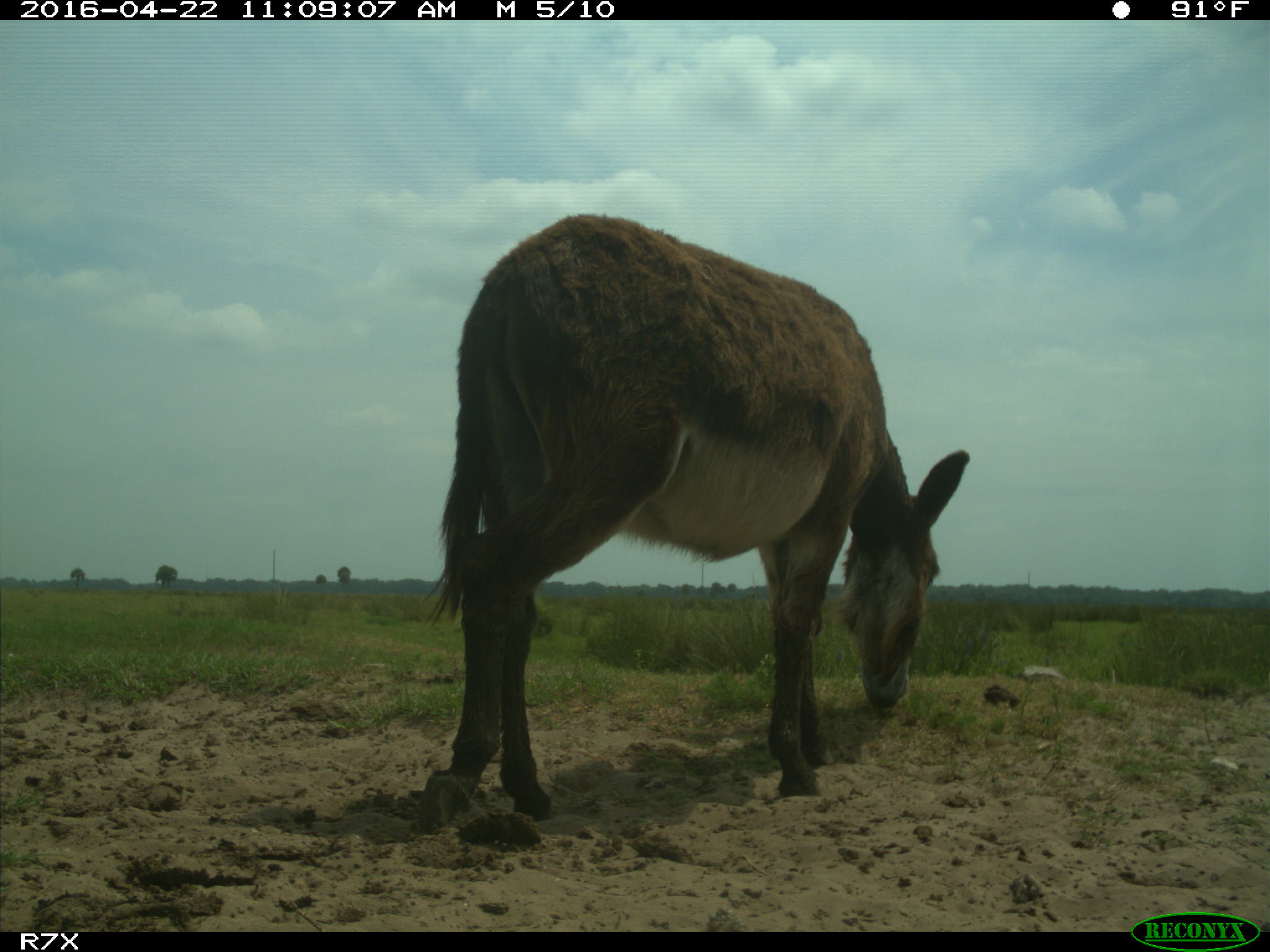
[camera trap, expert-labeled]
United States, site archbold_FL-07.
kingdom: Animalia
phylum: Chordata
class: Mammalia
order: Artiodactyla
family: Bovidae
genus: Bos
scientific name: Bos taurus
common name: domestic cow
Bos taurus (domestic cow).